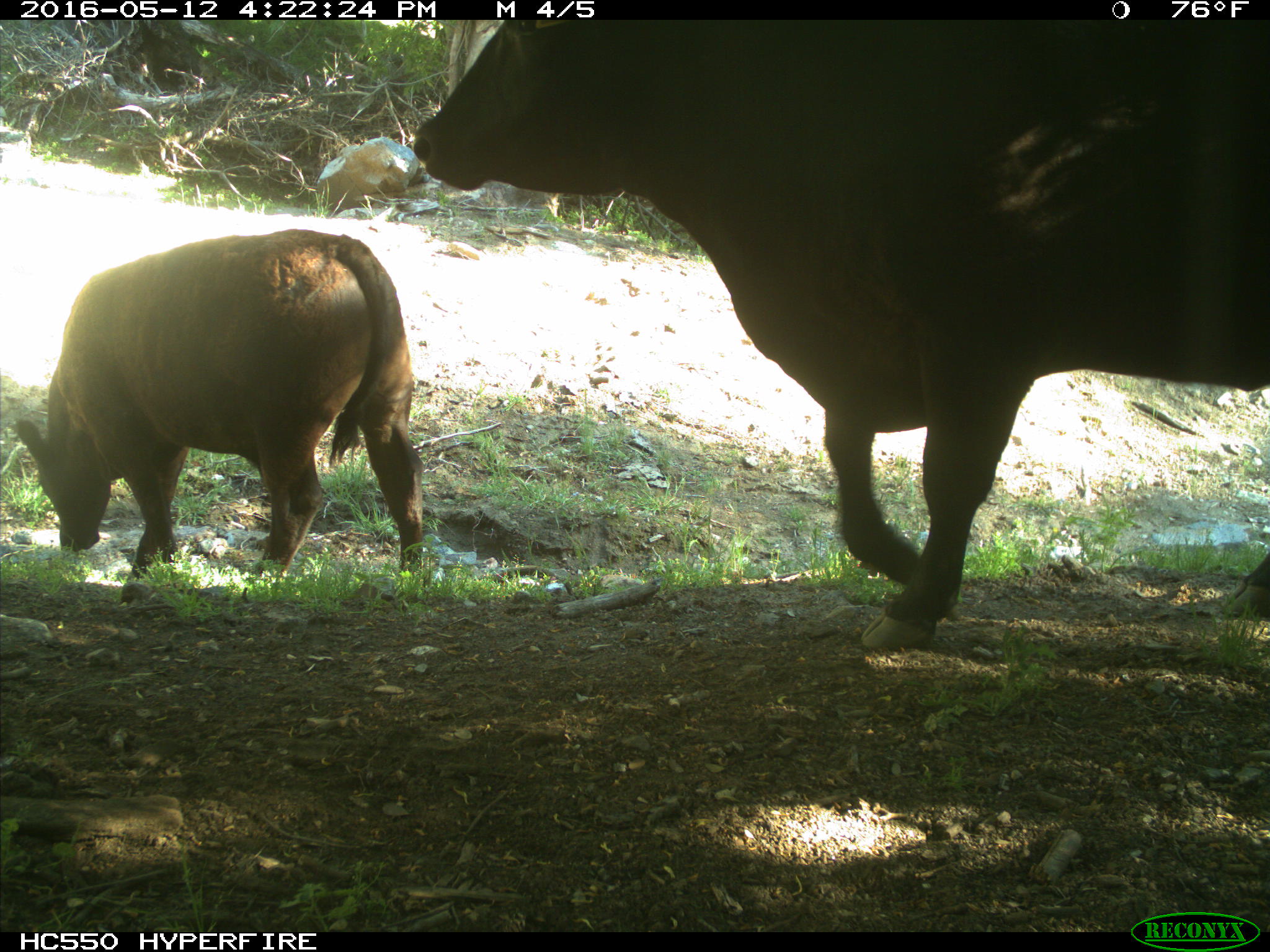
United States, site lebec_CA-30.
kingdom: Animalia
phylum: Chordata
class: Mammalia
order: Artiodactyla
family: Bovidae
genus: Bos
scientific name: Bos taurus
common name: domestic cow